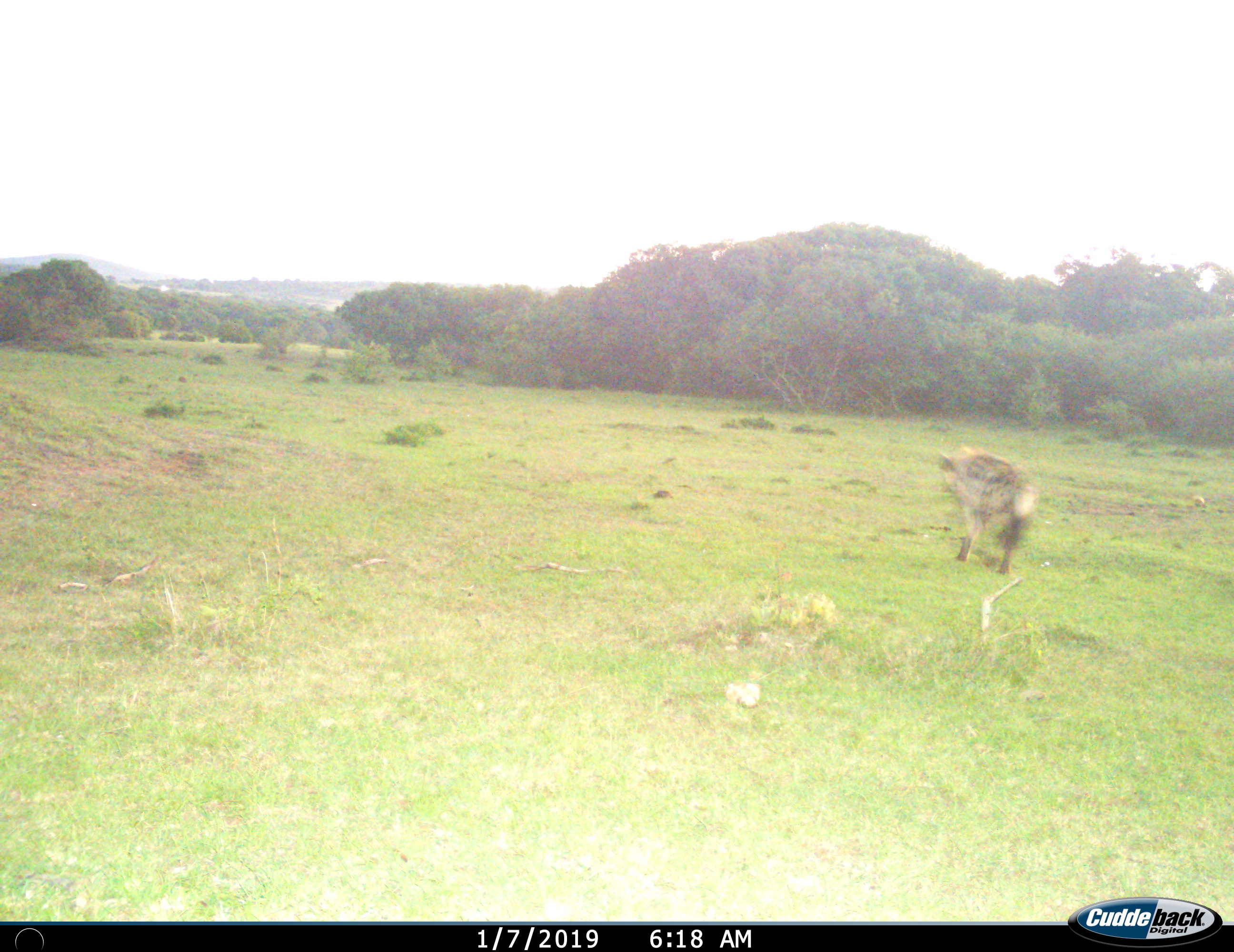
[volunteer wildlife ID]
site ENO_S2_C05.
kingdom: Animalia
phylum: Chordata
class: Mammalia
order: Carnivora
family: Hyaenidae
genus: Crocuta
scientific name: Crocuta crocuta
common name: spotted hyena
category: hyenaspotted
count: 1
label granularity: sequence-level